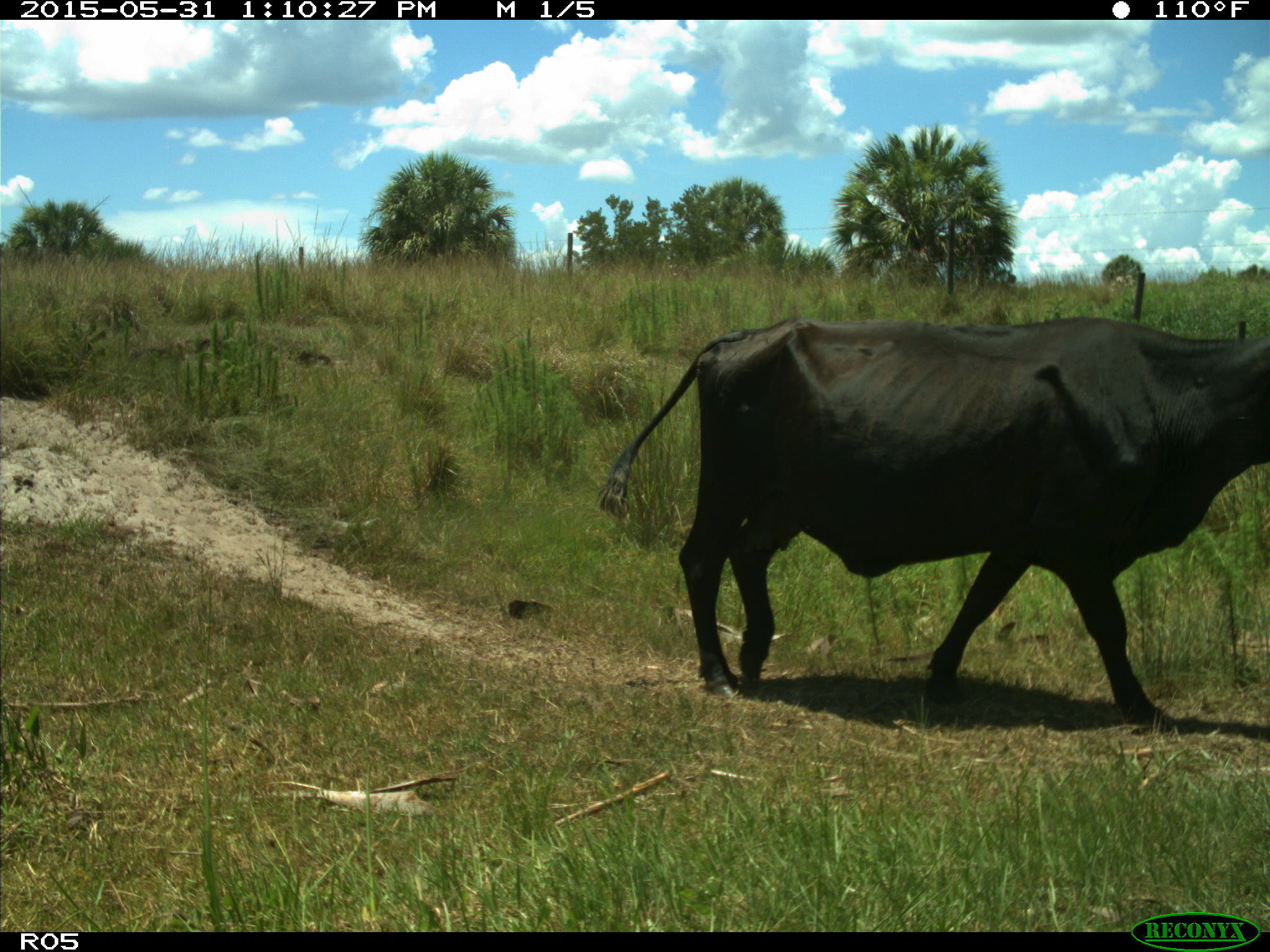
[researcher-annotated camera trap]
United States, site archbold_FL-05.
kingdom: Animalia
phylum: Chordata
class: Mammalia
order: Artiodactyla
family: Bovidae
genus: Bos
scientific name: Bos taurus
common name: domestic cow